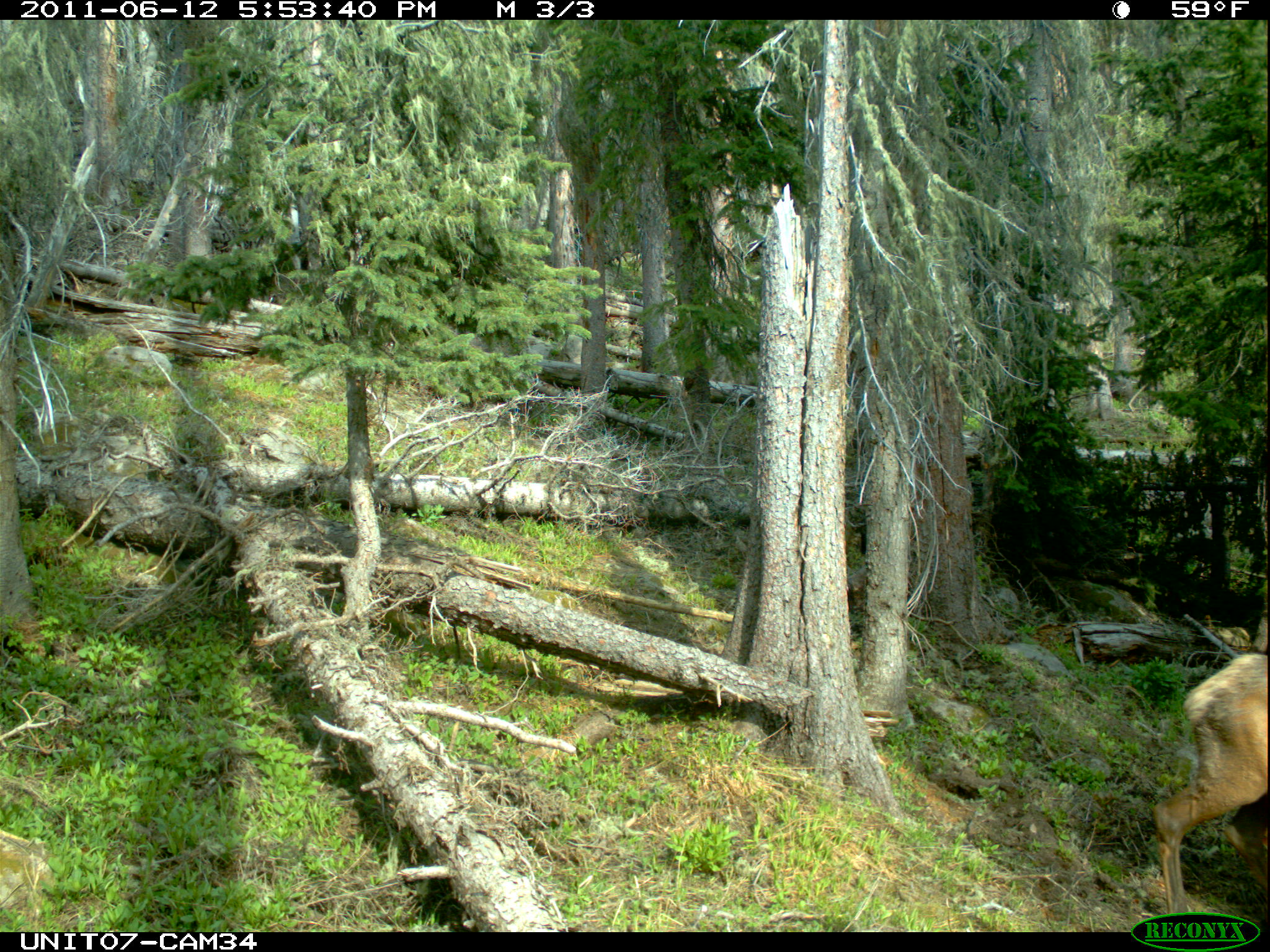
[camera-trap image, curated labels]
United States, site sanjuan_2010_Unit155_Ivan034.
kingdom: Animalia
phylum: Chordata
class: Mammalia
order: Artiodactyla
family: Cervidae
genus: Cervus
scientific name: Cervus elaphus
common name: red deer